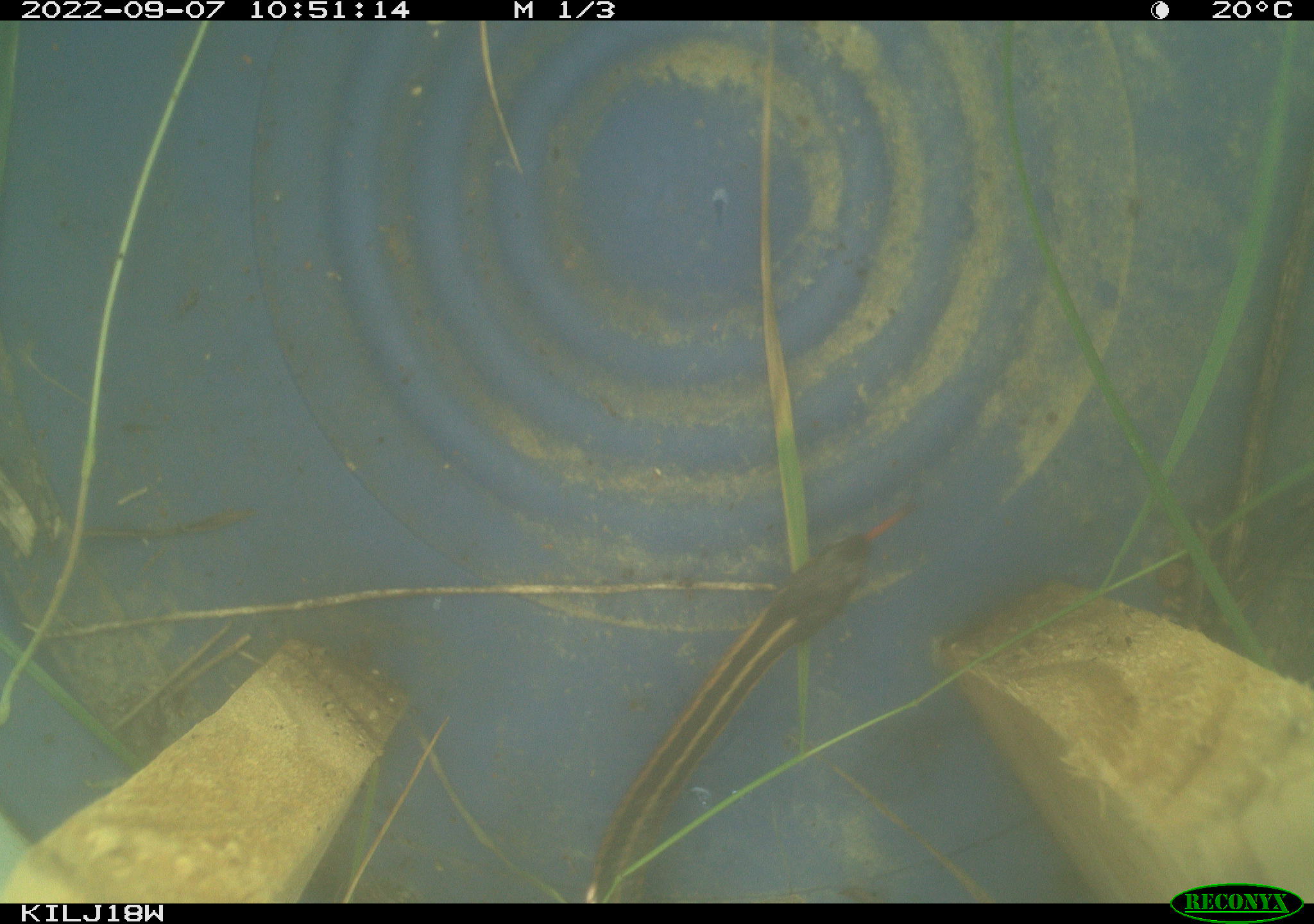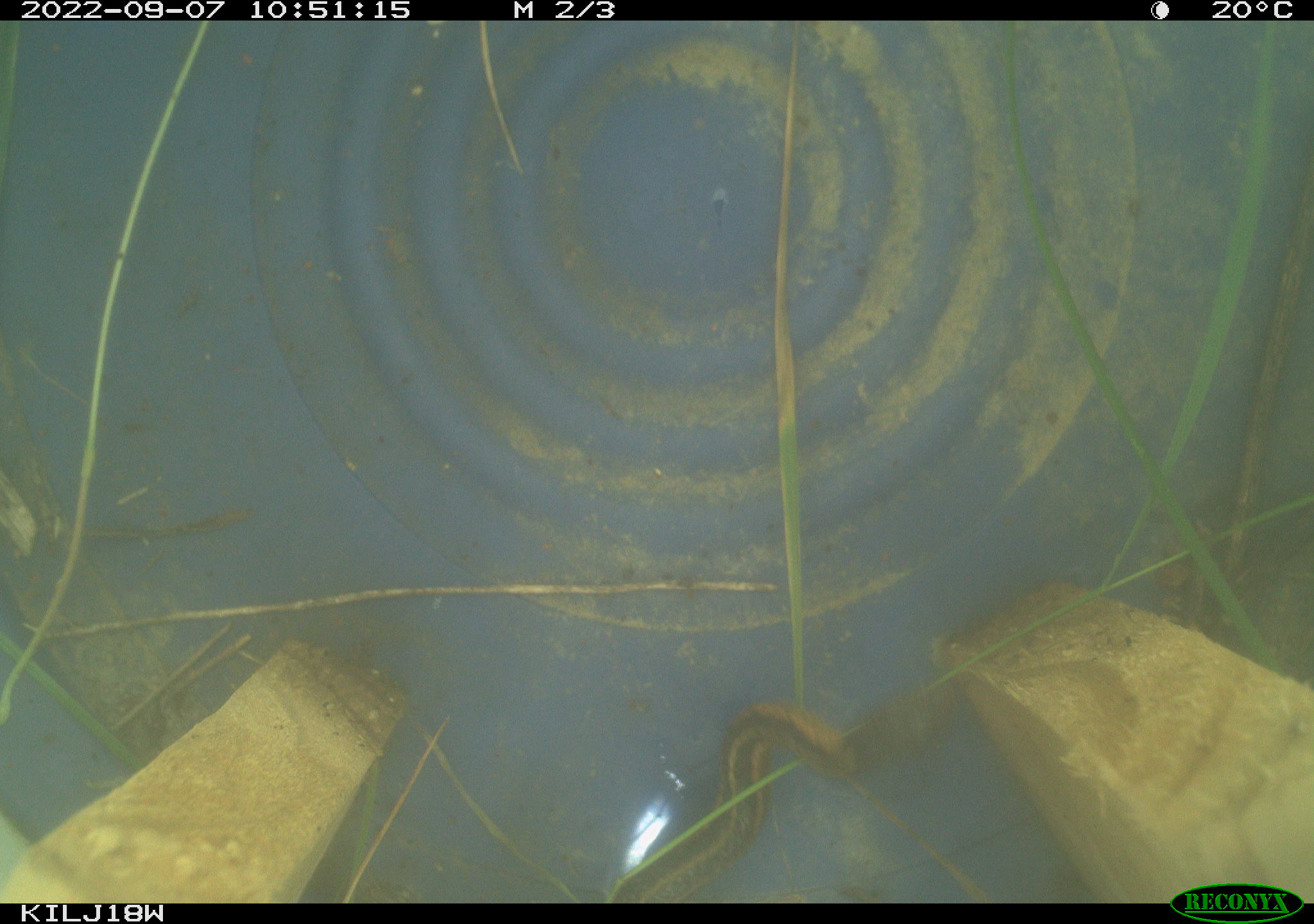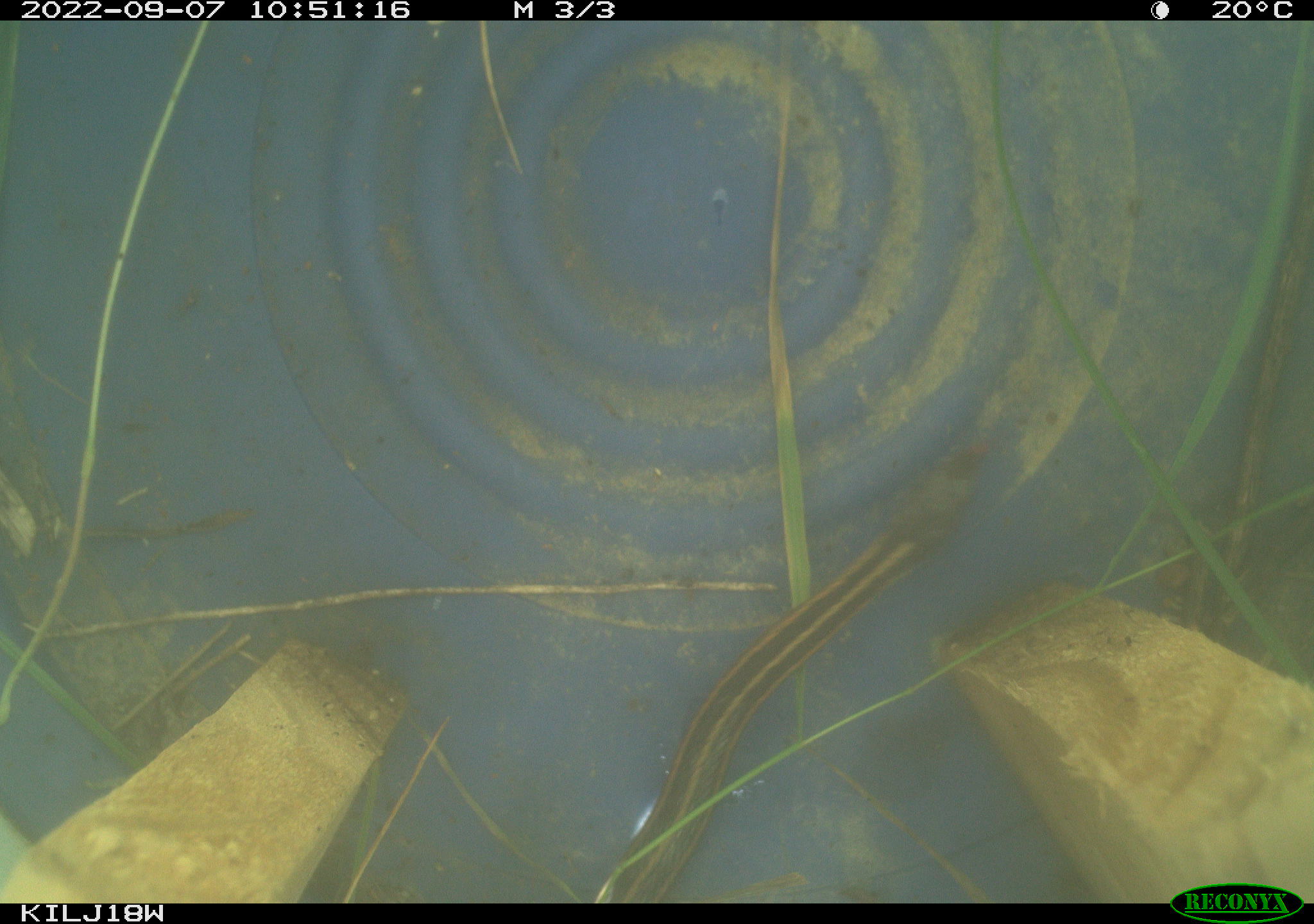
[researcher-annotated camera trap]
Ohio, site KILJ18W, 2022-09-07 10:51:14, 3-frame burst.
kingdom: Animalia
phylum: Chordata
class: Reptilia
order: Squamata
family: Colubridae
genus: Thamnophis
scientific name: Thamnophis sirtalis sirtalis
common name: eastern gartersnake